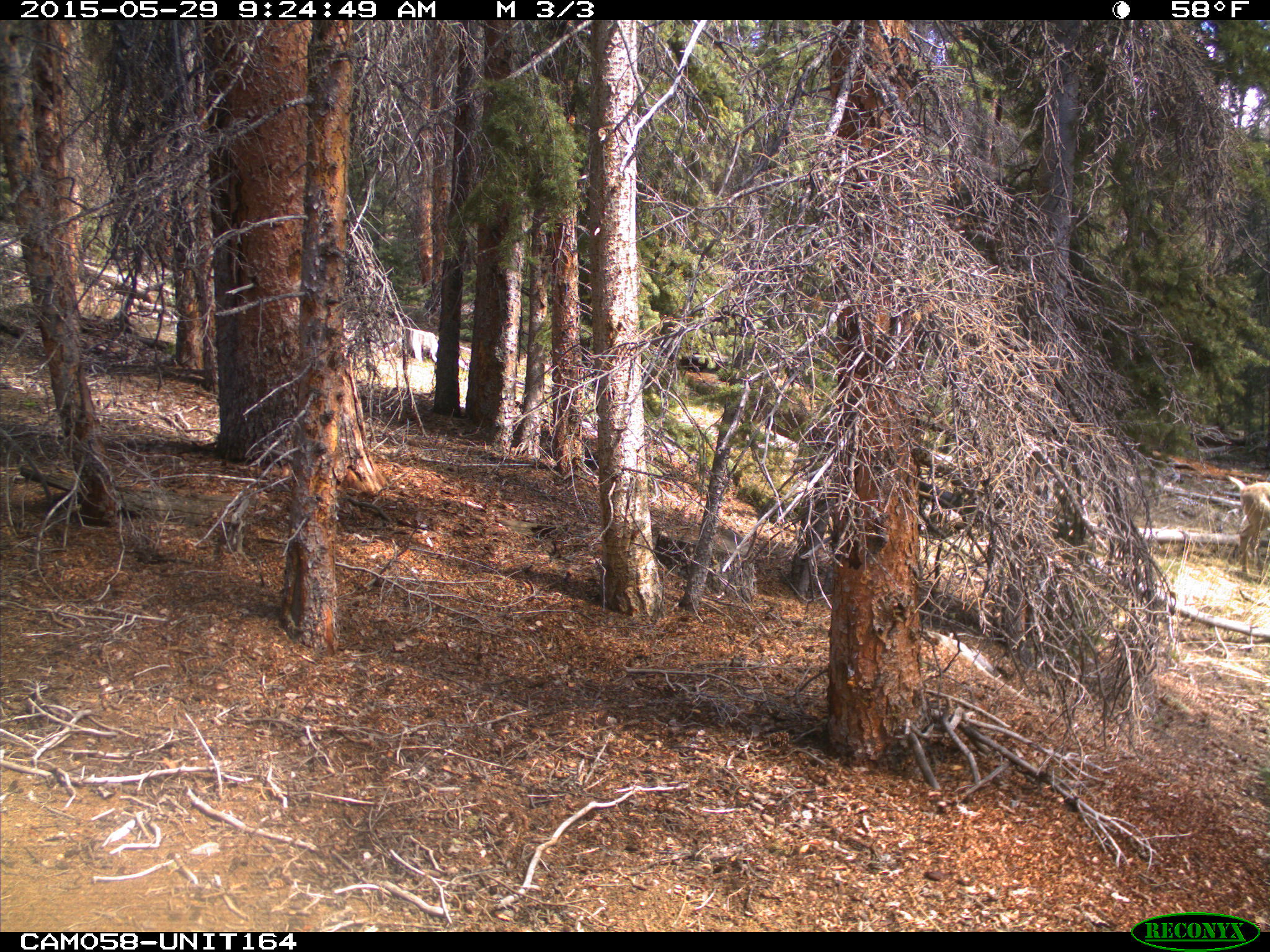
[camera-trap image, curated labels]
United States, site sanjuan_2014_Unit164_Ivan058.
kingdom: Animalia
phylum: Chordata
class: Mammalia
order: Artiodactyla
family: Cervidae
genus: Odocoileus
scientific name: Odocoileus hemionus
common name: mule deer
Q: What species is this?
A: Odocoileus hemionus (mule deer).